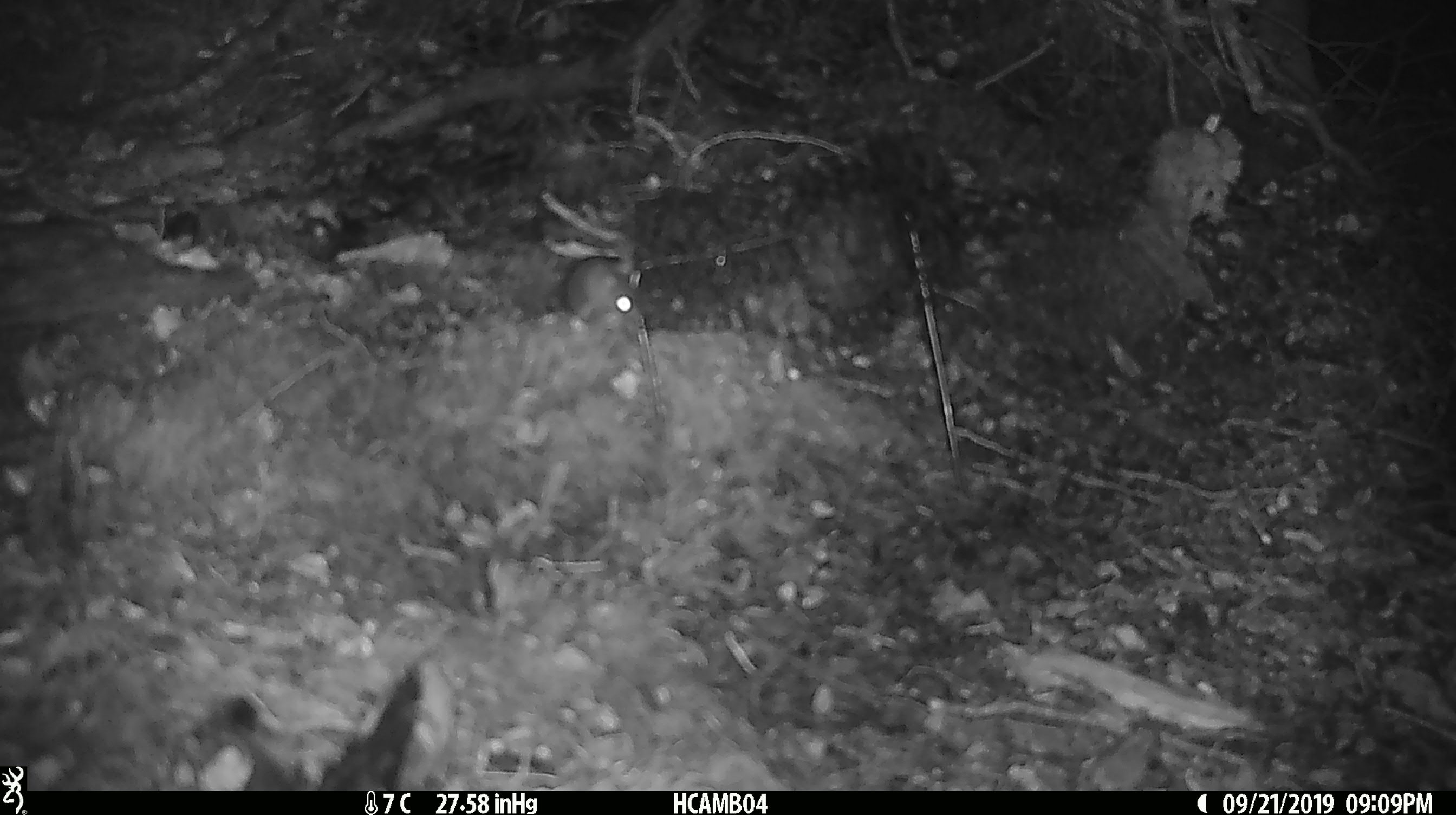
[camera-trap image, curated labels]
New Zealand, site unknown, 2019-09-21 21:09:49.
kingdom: Animalia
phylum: Chordata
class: Mammalia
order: Rodentia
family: Muridae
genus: Mus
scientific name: Mus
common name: mouse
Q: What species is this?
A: Mouse (Mus).